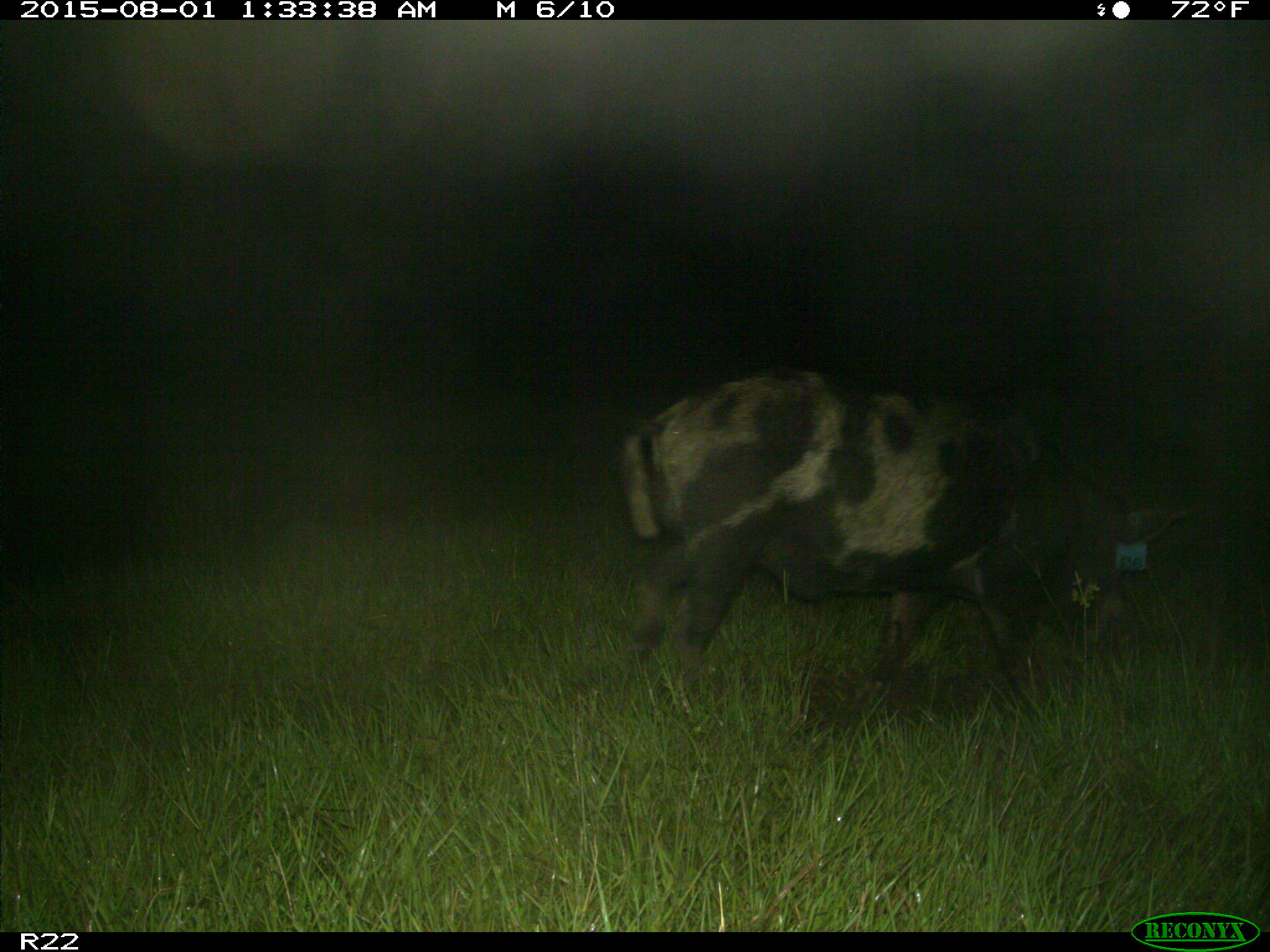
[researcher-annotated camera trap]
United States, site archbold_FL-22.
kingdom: Animalia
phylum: Chordata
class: Mammalia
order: Artiodactyla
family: Suidae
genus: Sus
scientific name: Sus scrofa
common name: wild boar